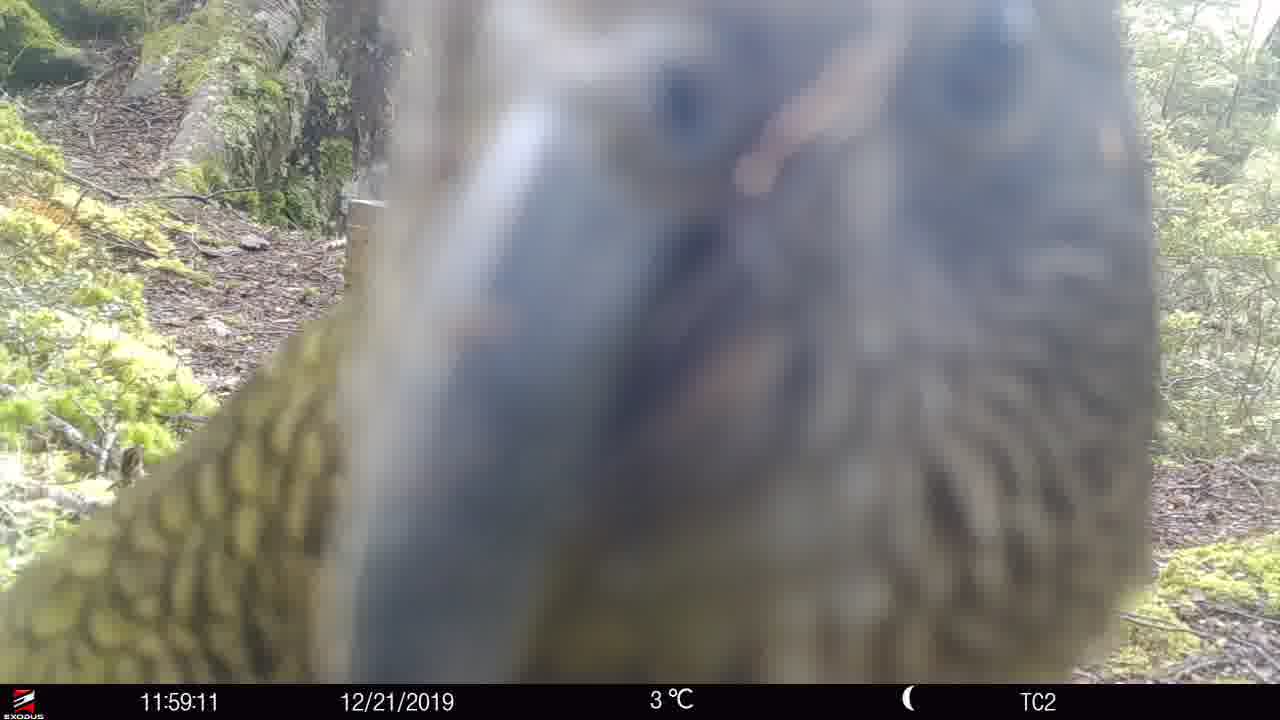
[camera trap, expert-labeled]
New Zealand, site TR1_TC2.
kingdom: Animalia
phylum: Chordata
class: Aves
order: Psittaciformes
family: Strigopidae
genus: Nestor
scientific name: Nestor notabilis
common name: kea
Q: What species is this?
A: Kea (Nestor notabilis).